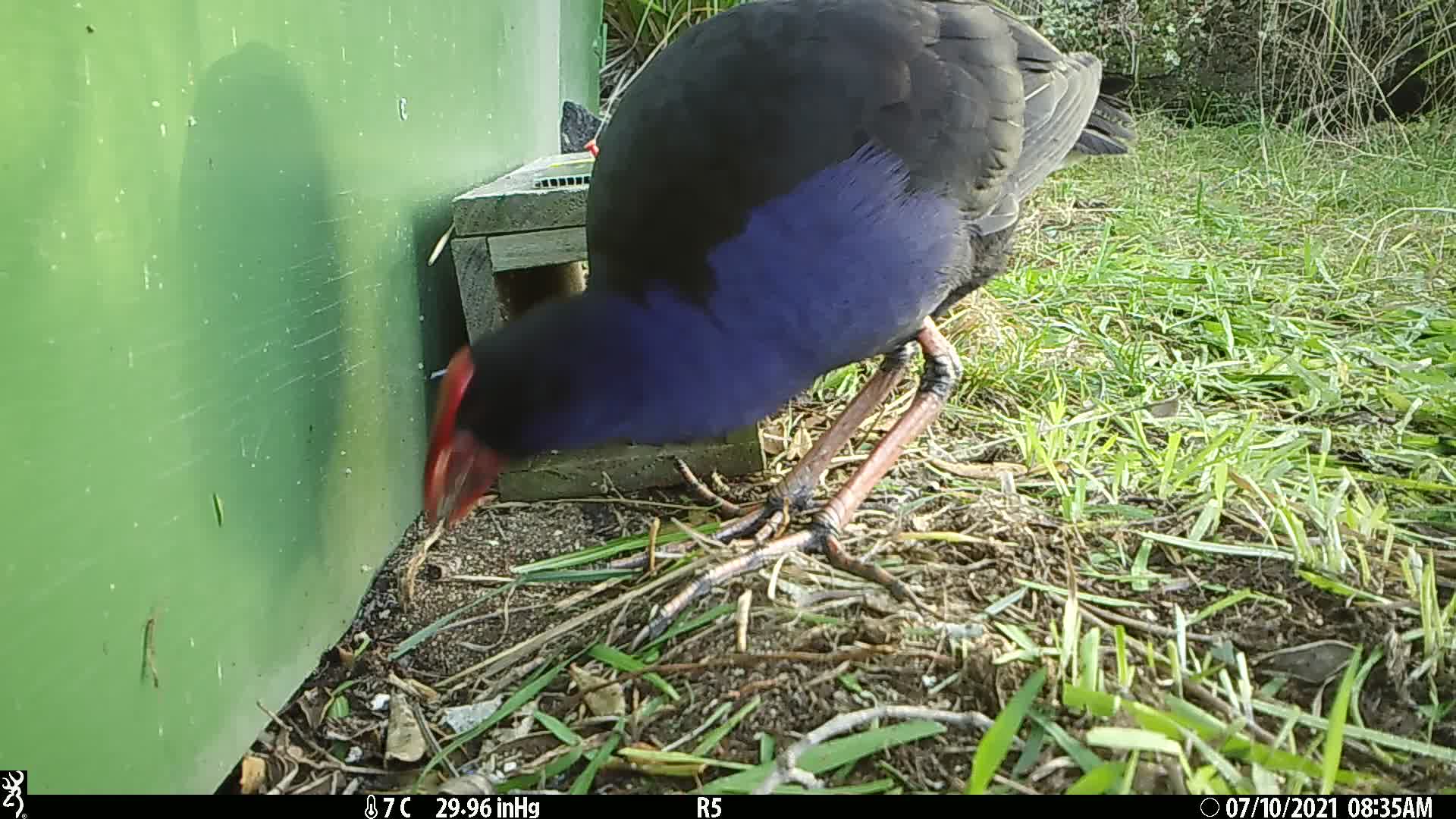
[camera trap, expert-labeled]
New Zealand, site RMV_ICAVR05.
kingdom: Animalia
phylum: Chordata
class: Aves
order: Gruiformes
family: Rallidae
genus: Porphyrio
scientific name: Porphyrio melanotus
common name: australasian swamphen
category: pukeko